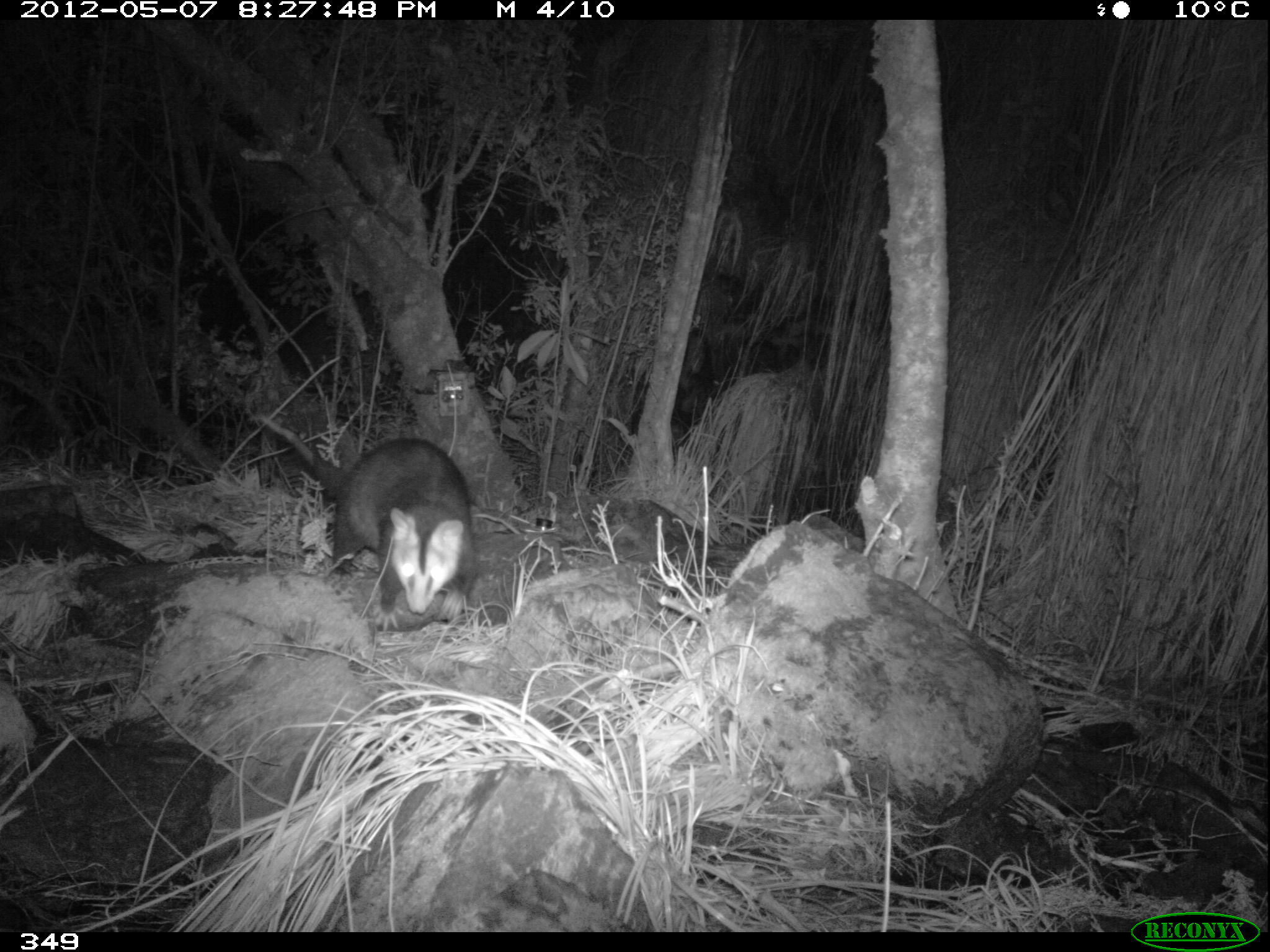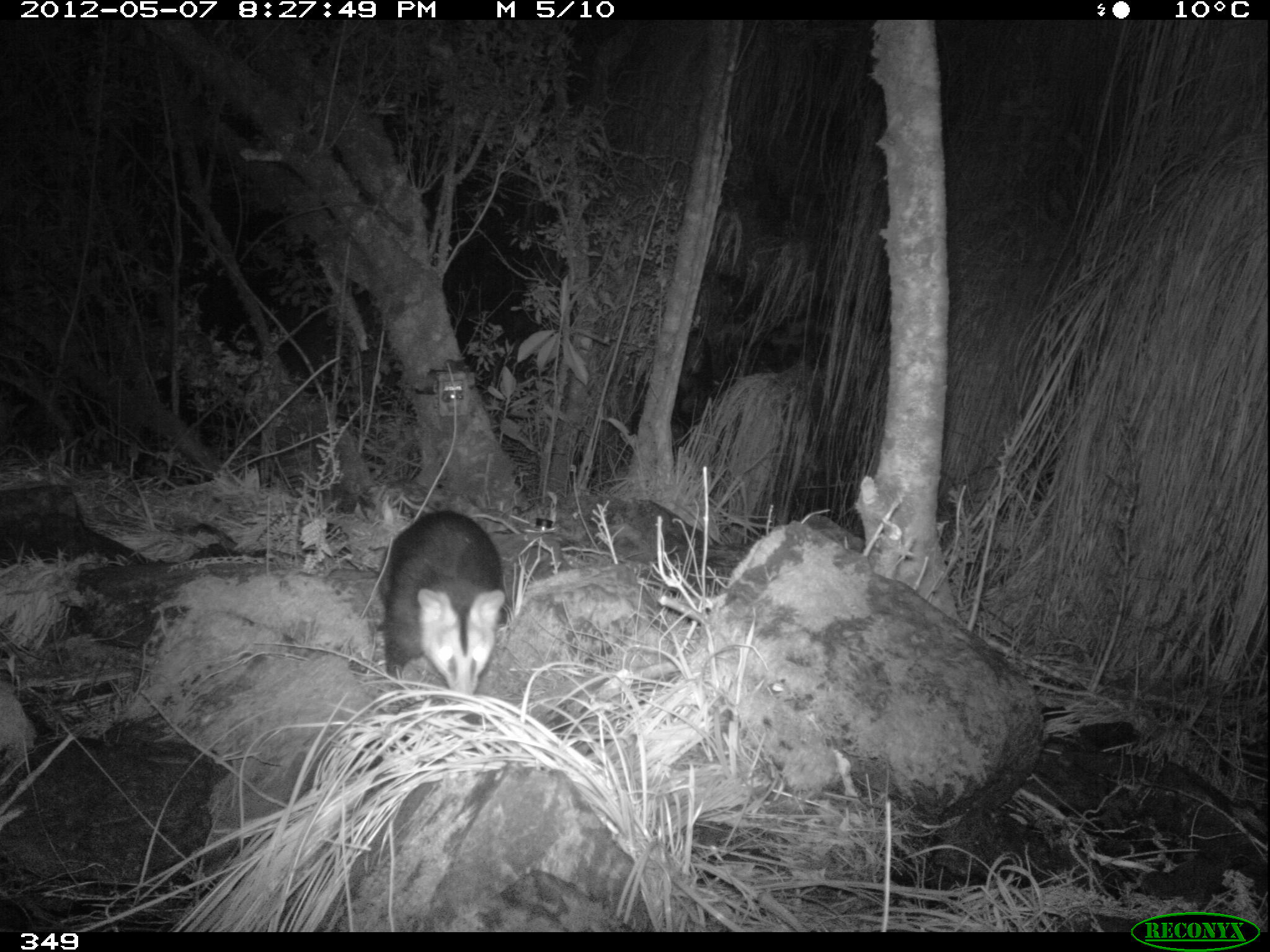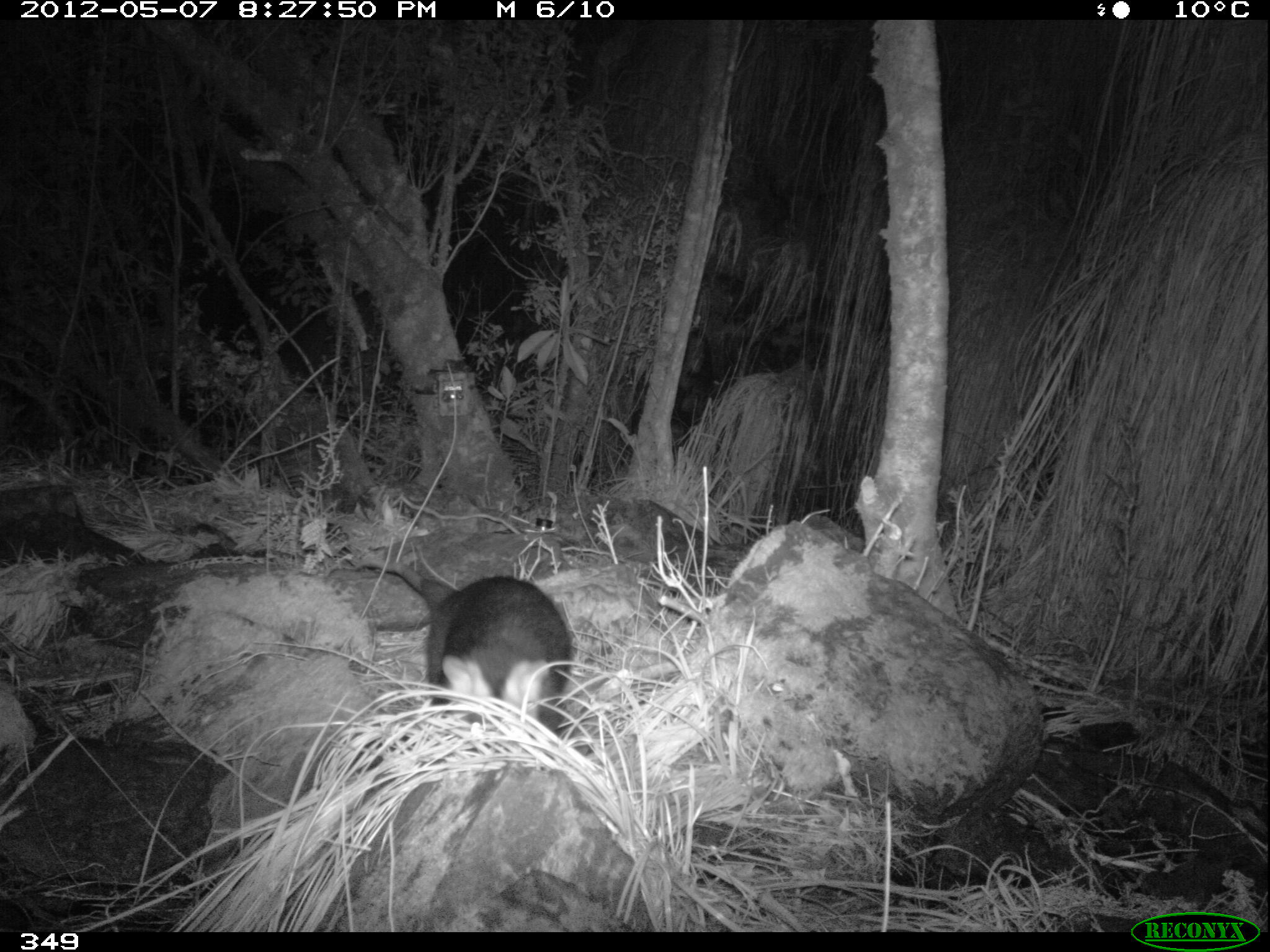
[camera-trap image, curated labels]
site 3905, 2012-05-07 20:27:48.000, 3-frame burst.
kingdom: Animalia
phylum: Chordata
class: Mammalia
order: Didelphimorphia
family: Didelphidae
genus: Didelphis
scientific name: Didelphis pernigra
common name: andean white-eared opossum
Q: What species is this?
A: Didelphis pernigra (andean white-eared opossum).